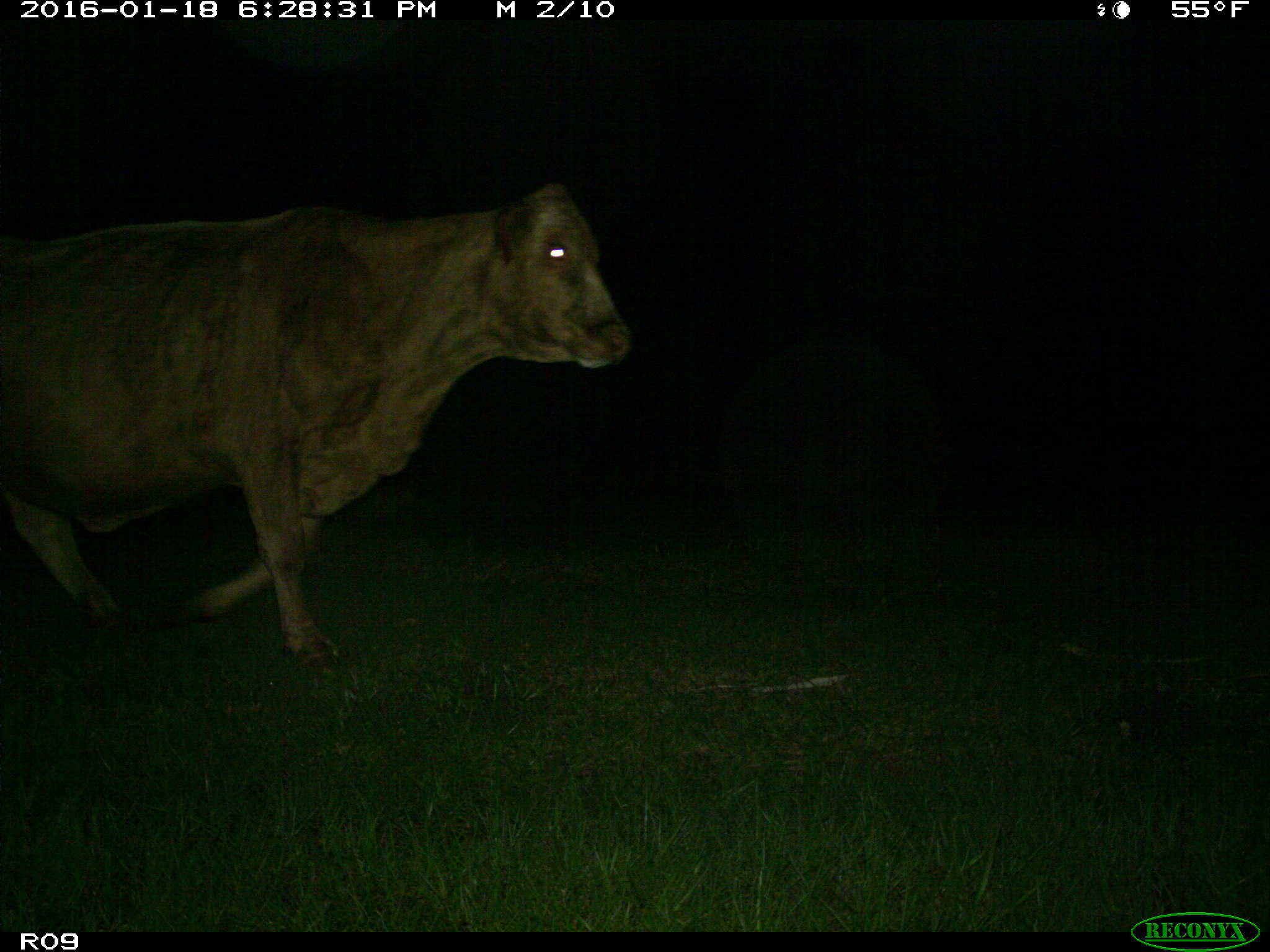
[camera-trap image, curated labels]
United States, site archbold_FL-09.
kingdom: Animalia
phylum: Chordata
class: Mammalia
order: Artiodactyla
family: Bovidae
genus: Bos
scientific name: Bos taurus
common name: domestic cow